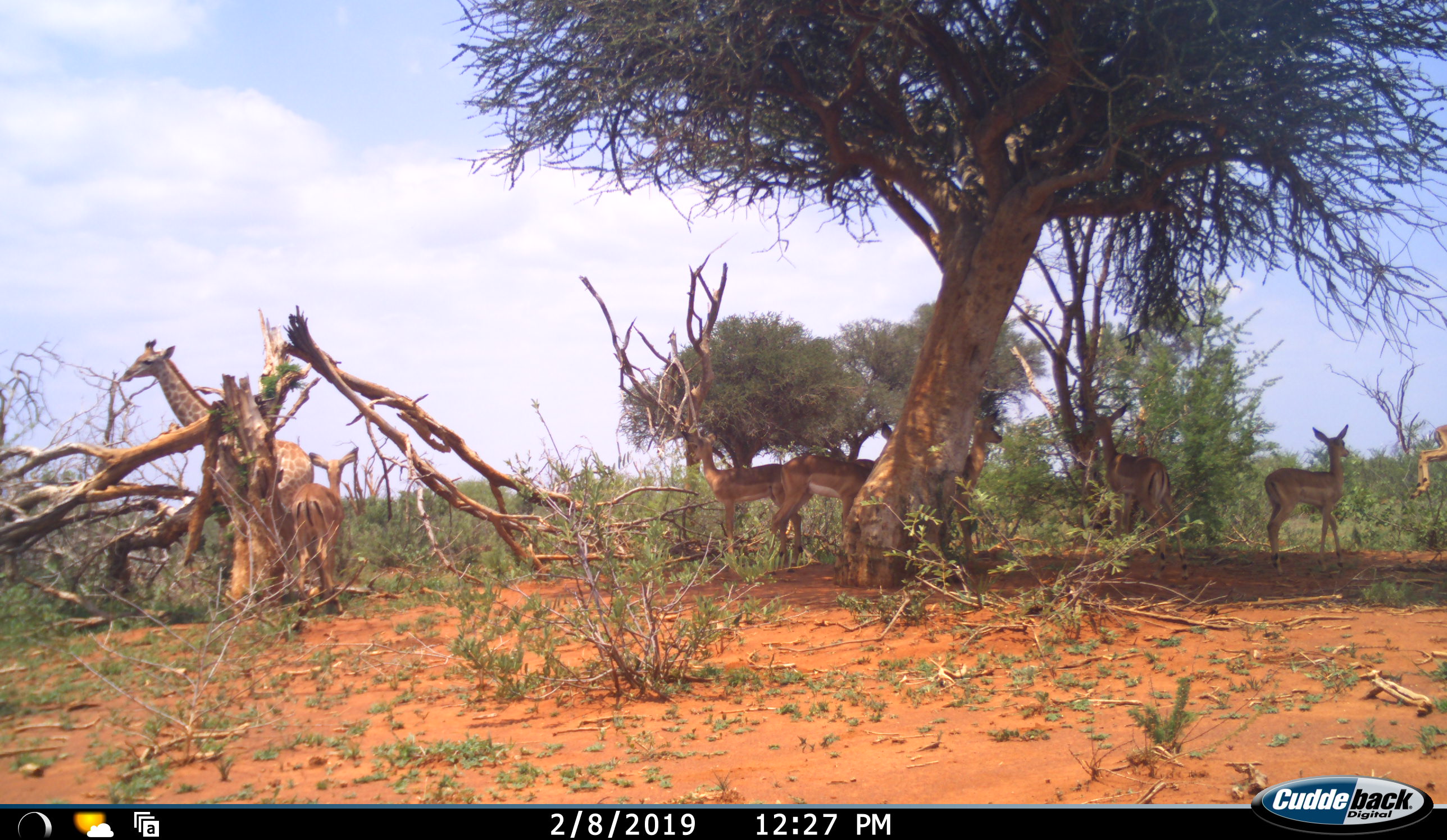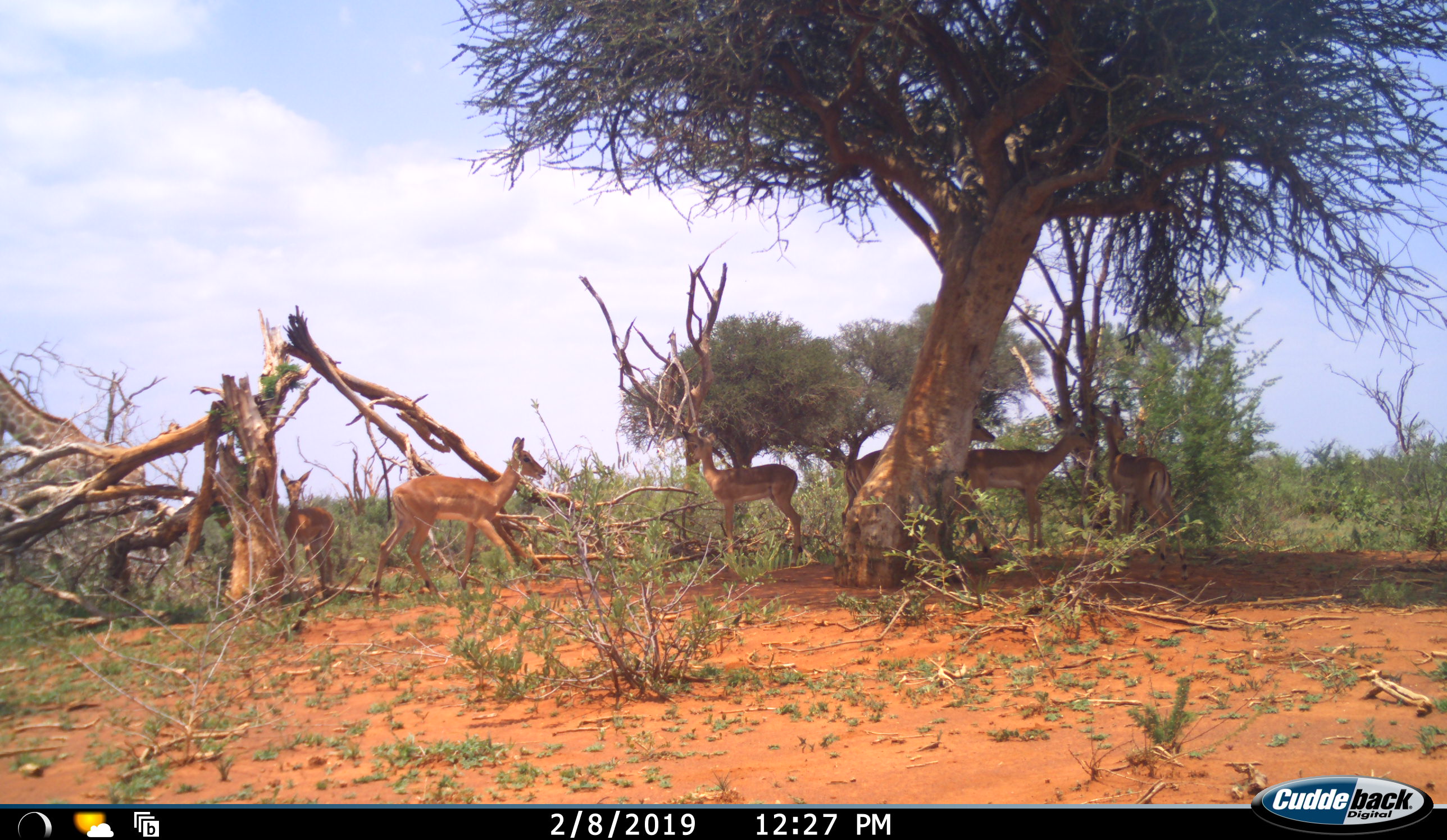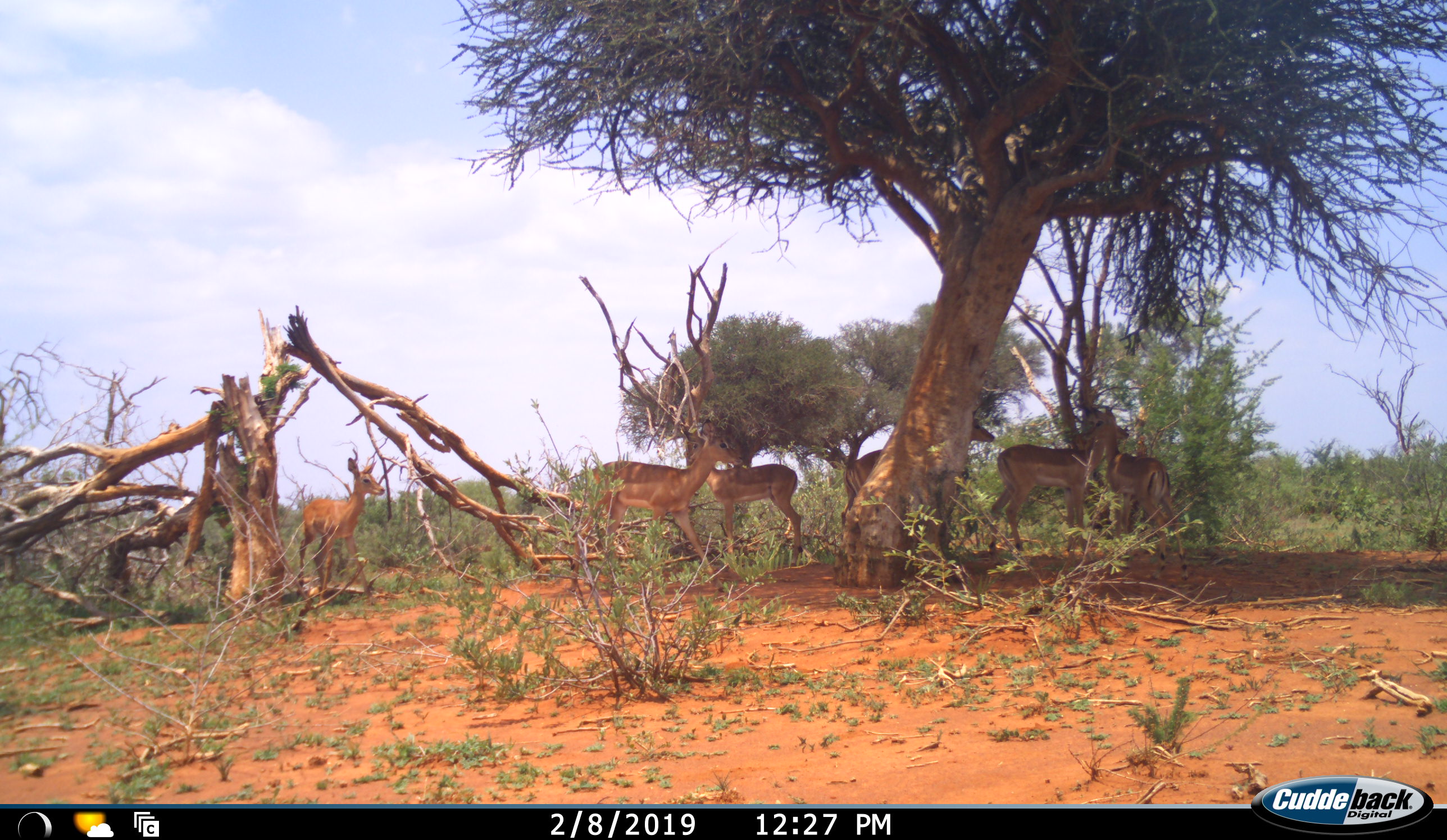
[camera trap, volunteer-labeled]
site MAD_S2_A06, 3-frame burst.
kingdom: Animalia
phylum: Chordata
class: Mammalia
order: Artiodactyla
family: Giraffidae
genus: Giraffa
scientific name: Giraffa camelopardalis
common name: giraffe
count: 1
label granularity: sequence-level